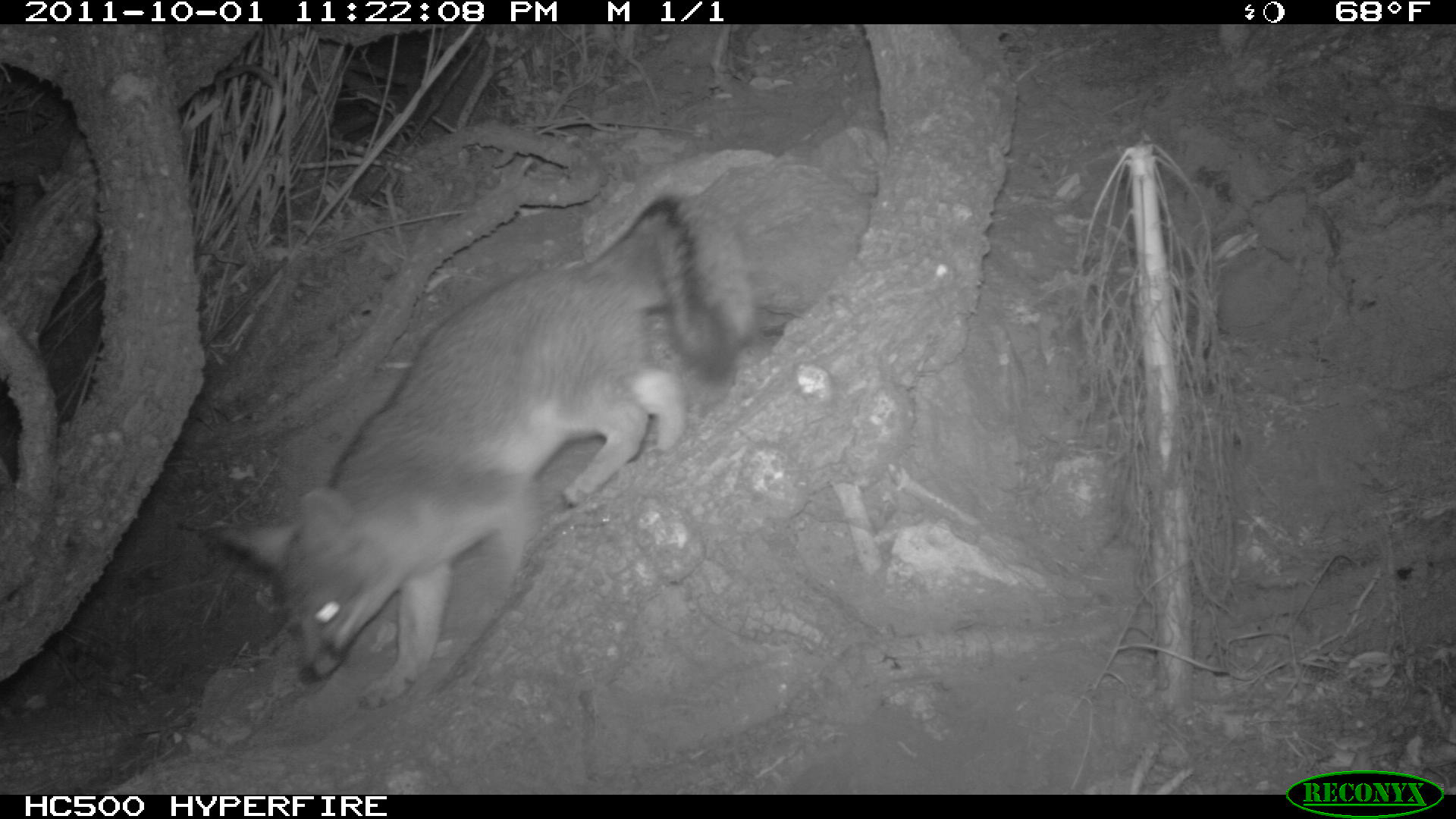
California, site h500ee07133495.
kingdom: Animalia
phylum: Chordata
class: Mammalia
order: Carnivora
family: Canidae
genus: Urocyon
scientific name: Urocyon littoralis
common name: island fox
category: fox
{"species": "fox (island fox) (Urocyon littoralis)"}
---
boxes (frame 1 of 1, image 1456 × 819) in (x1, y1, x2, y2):
fox: (206, 195, 758, 710)